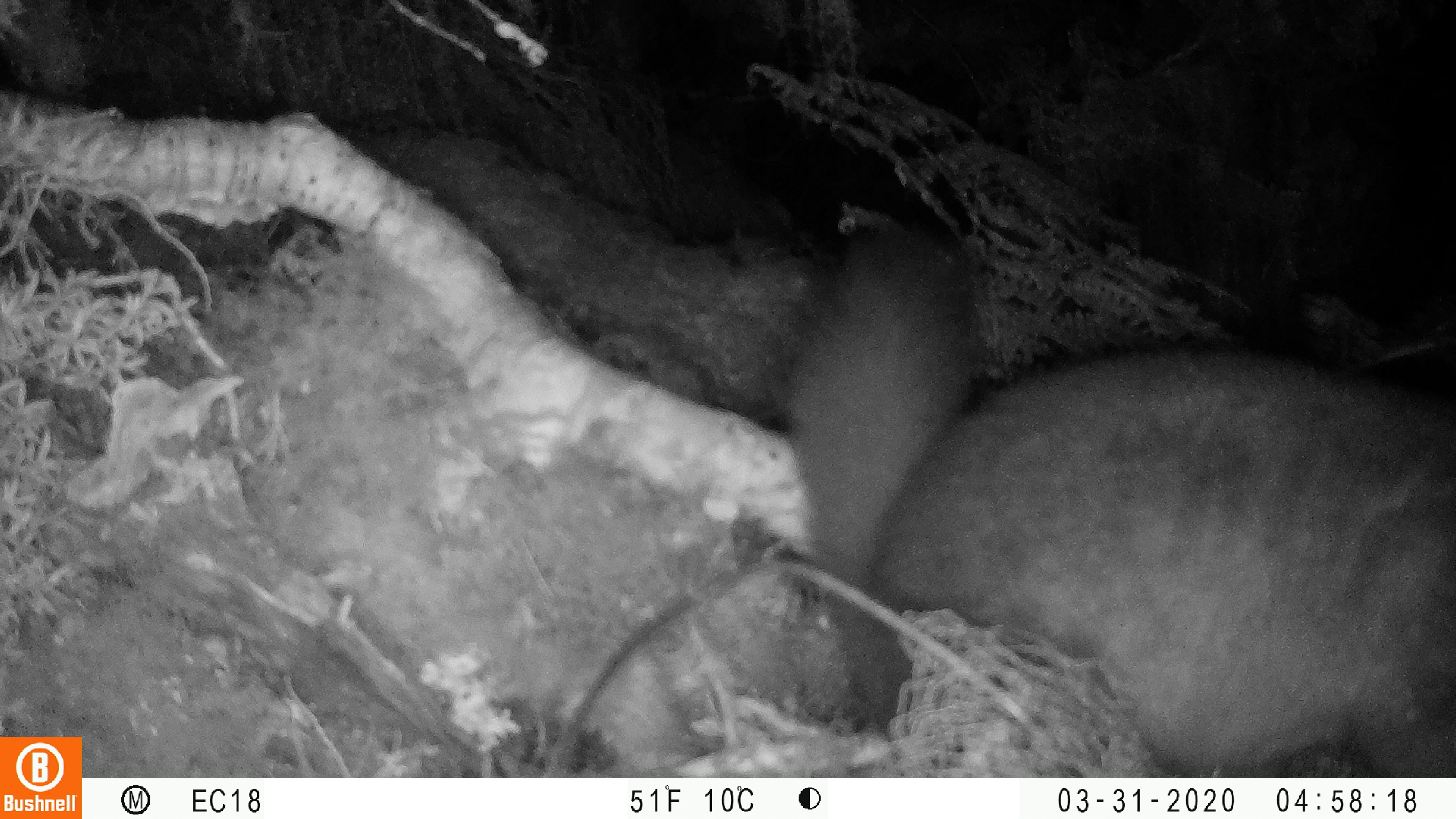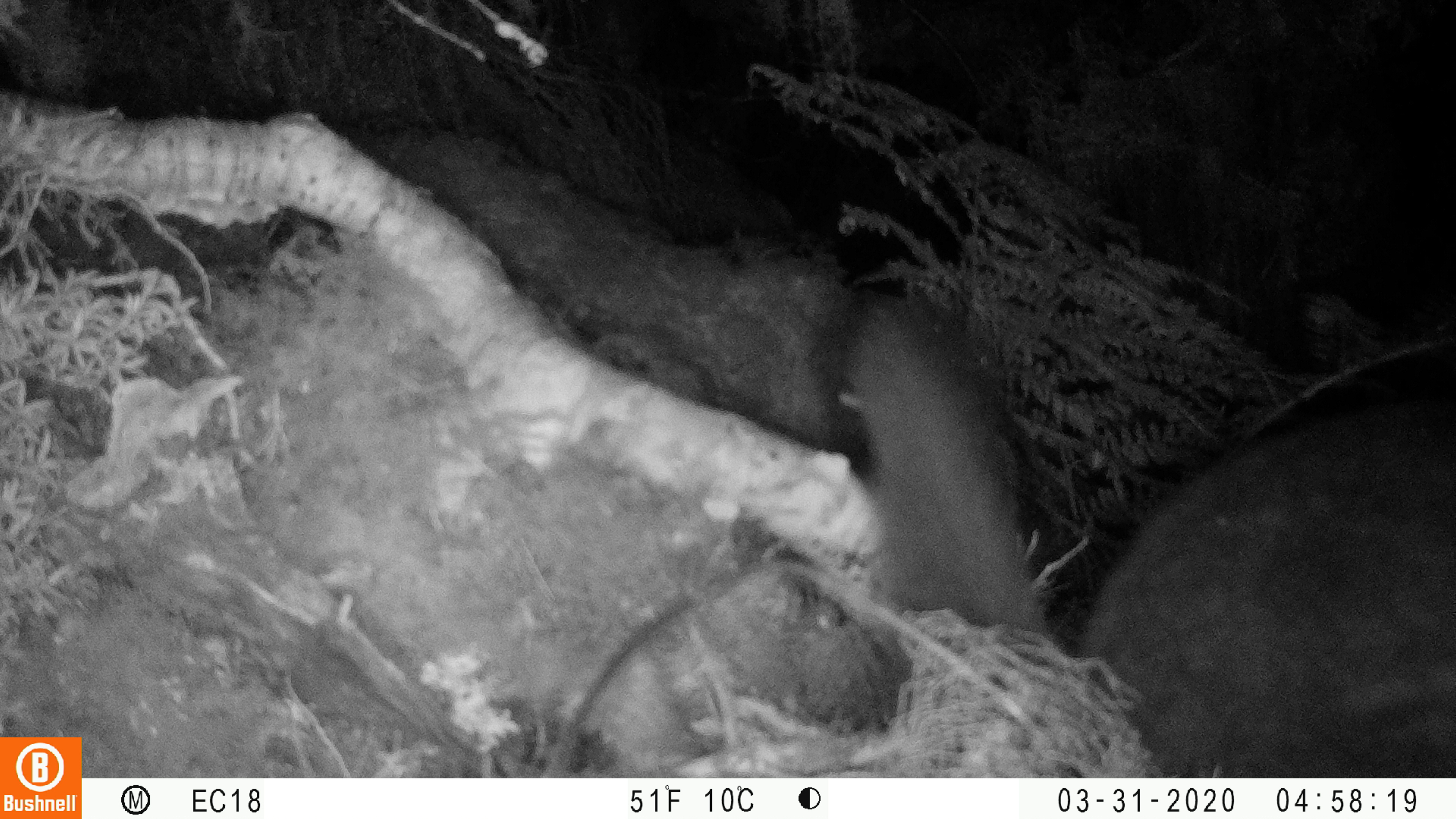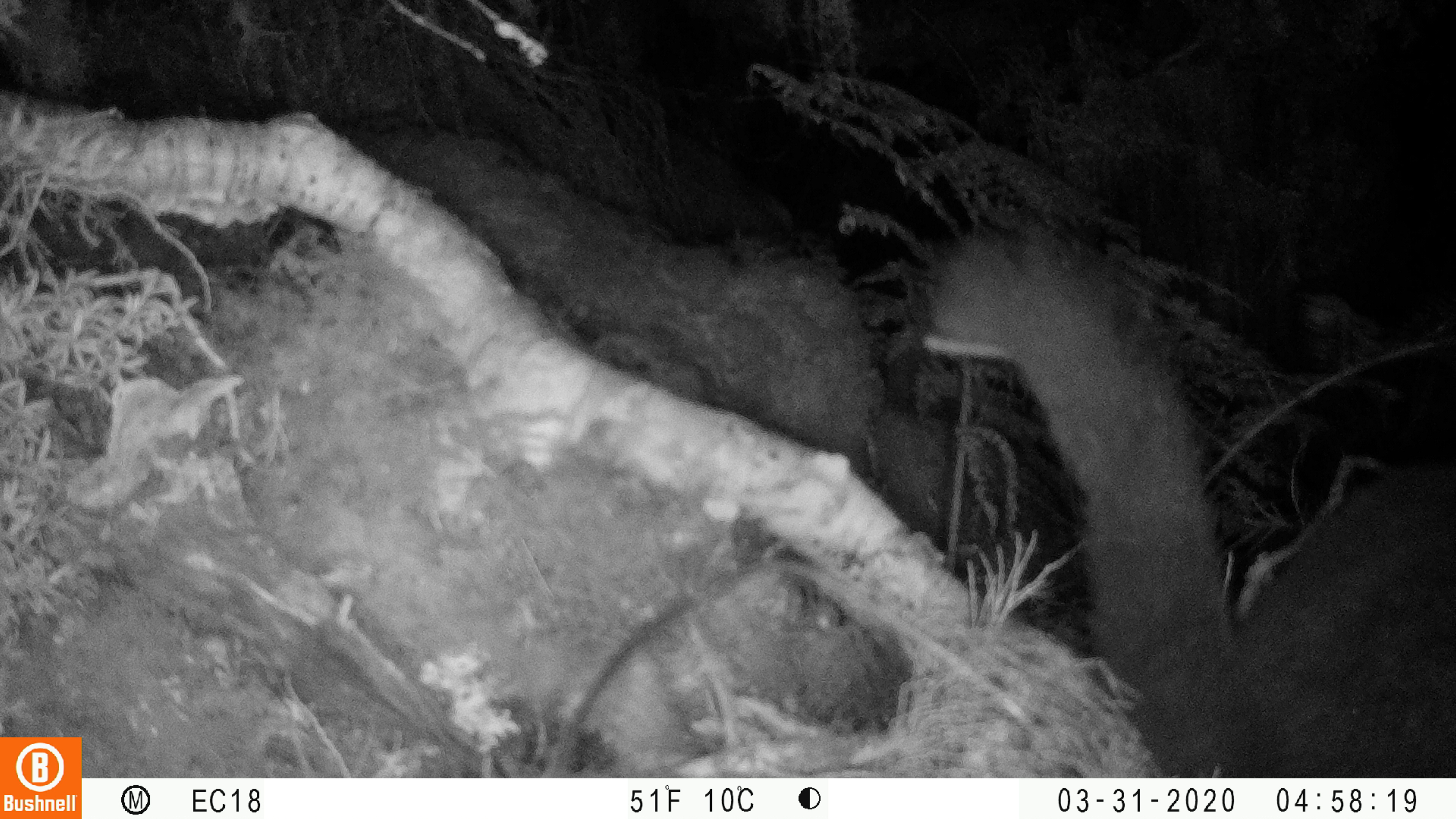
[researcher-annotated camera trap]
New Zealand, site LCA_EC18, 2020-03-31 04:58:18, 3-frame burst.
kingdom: Animalia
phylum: Chordata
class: Mammalia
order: Diprotodontia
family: Phalangeridae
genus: Trichosurus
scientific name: Trichosurus vulpecula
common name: common brushtail possum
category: possum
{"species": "possum (common brushtail possum) (Trichosurus vulpecula)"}